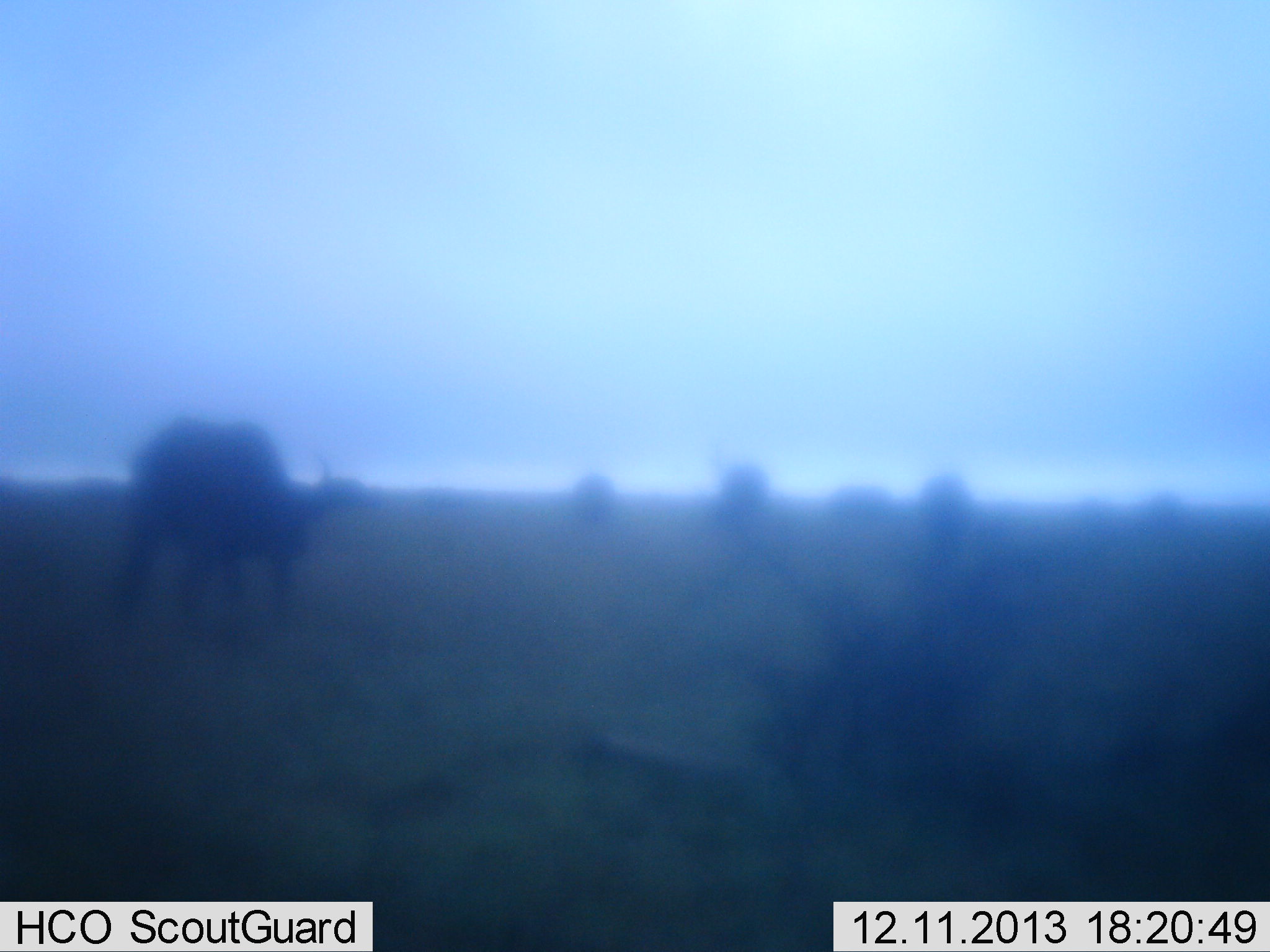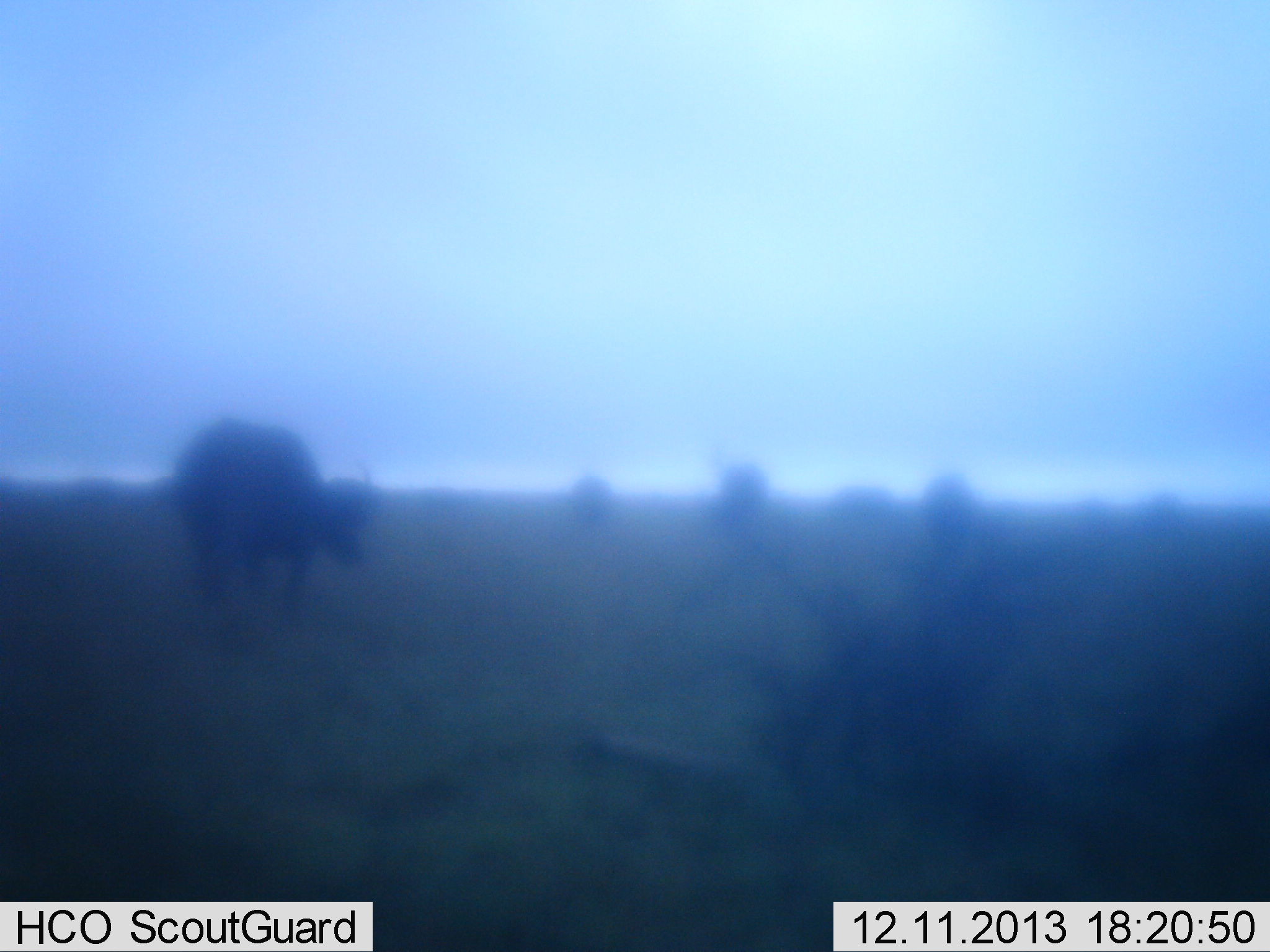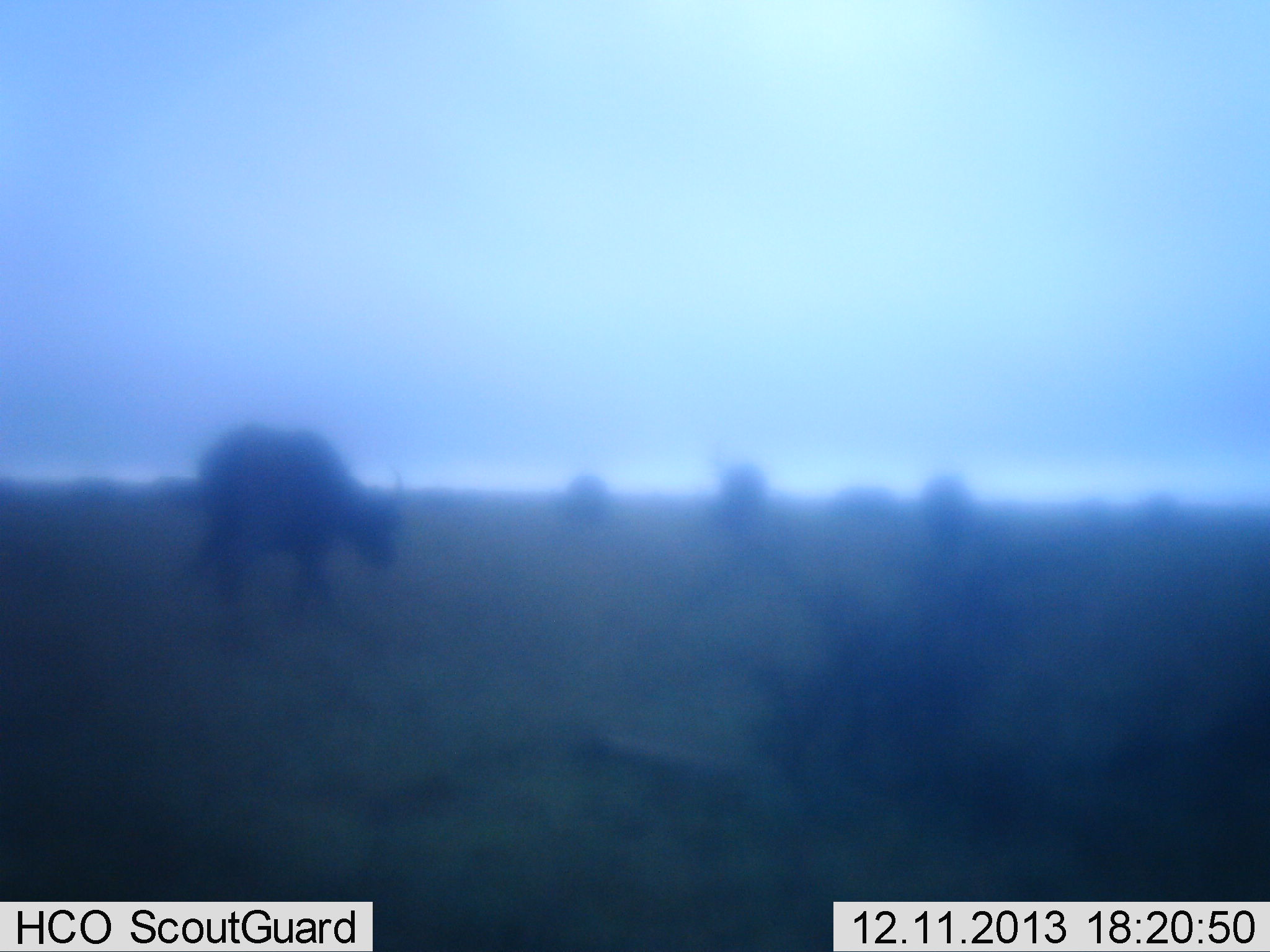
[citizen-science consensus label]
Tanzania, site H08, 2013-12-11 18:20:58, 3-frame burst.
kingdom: Animalia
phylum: Chordata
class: Mammalia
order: Artiodactyla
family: Bovidae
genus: Syncerus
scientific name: Syncerus caffer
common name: cape buffalo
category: buffalo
Buffalo (cape buffalo) (Syncerus caffer), count 6. Behavior (volunteer vote fractions): standing 30%, resting 0%, moving 90%, interacting 0%. Young present (vote fraction): 0%. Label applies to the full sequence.